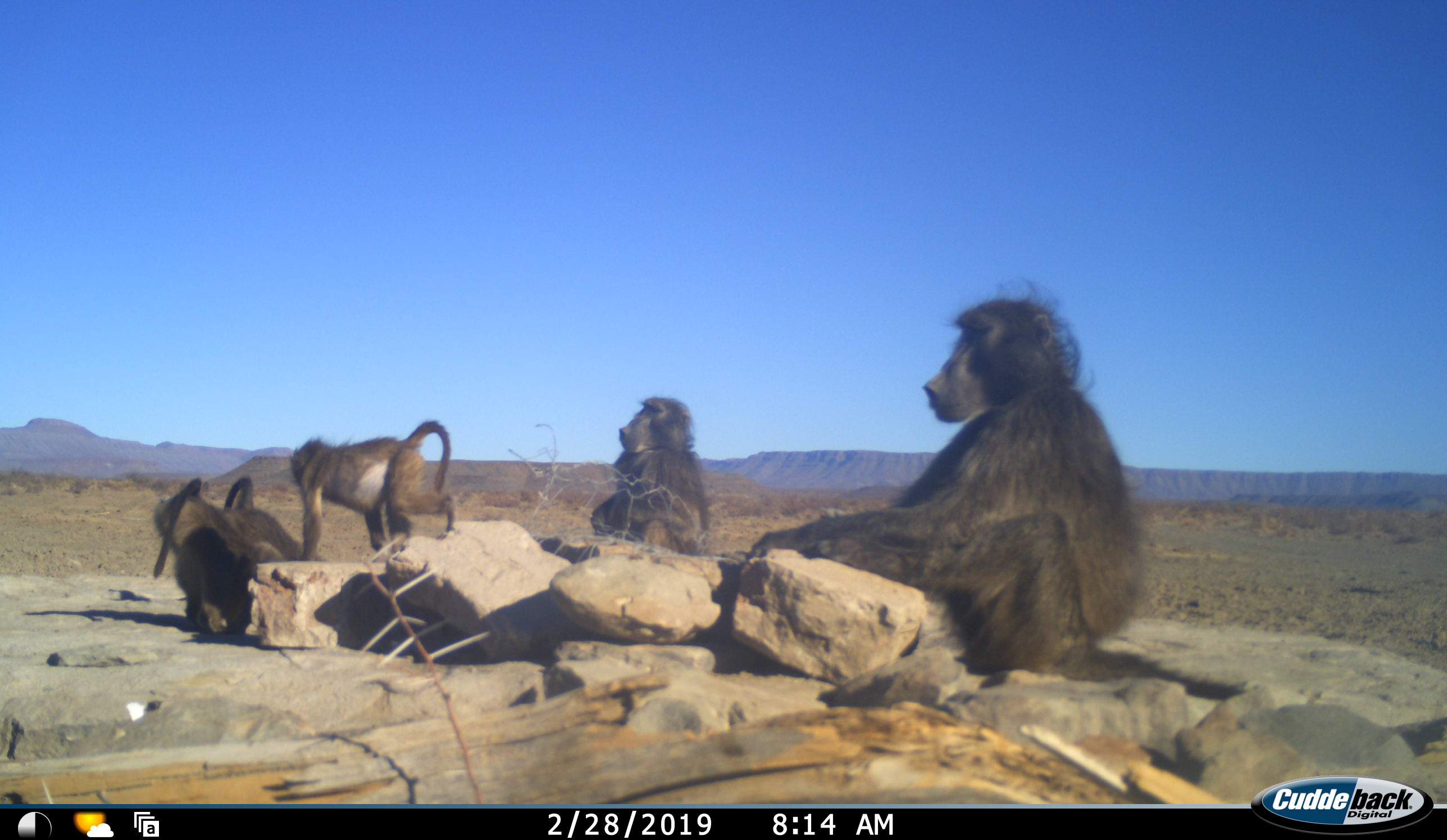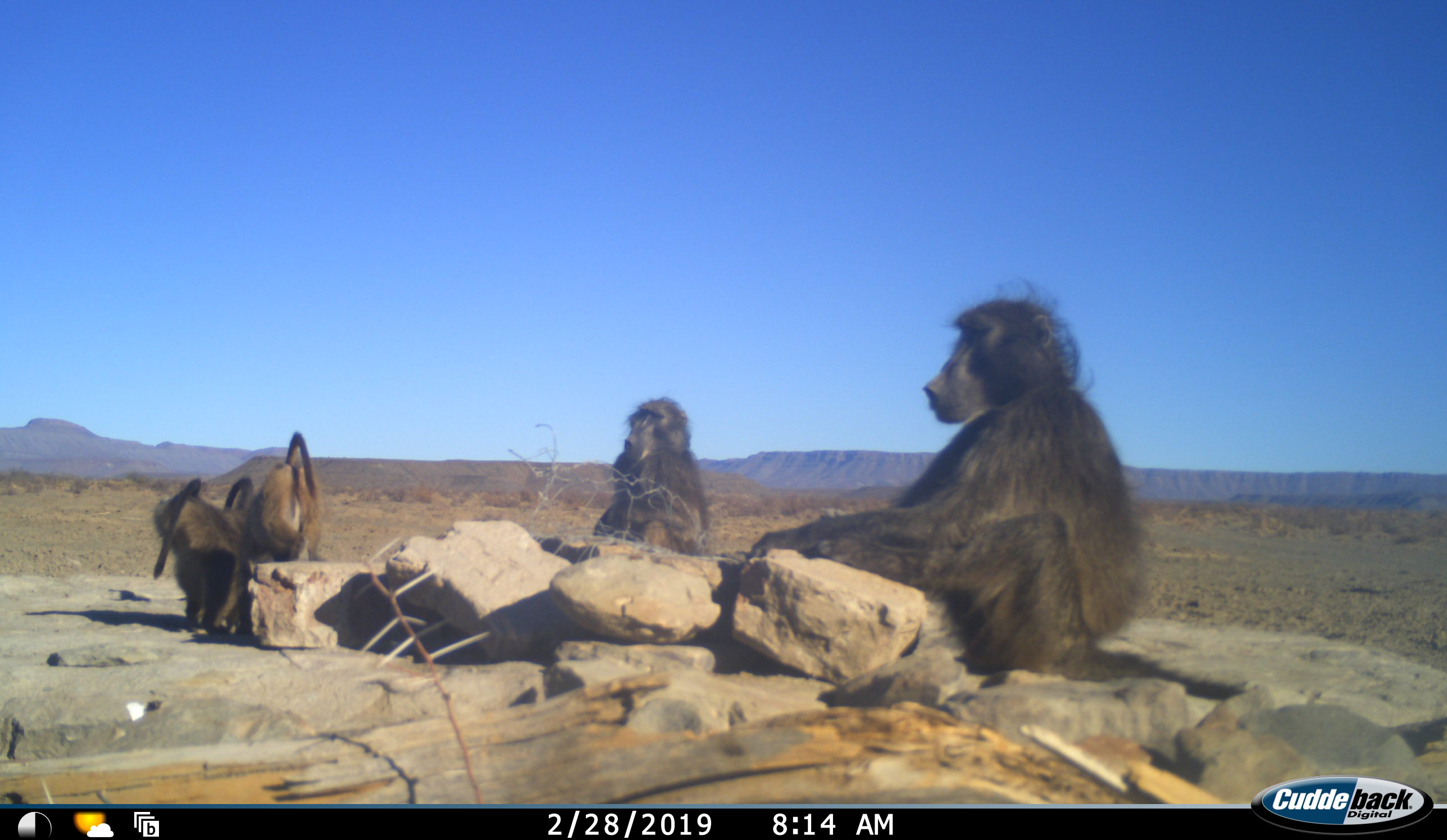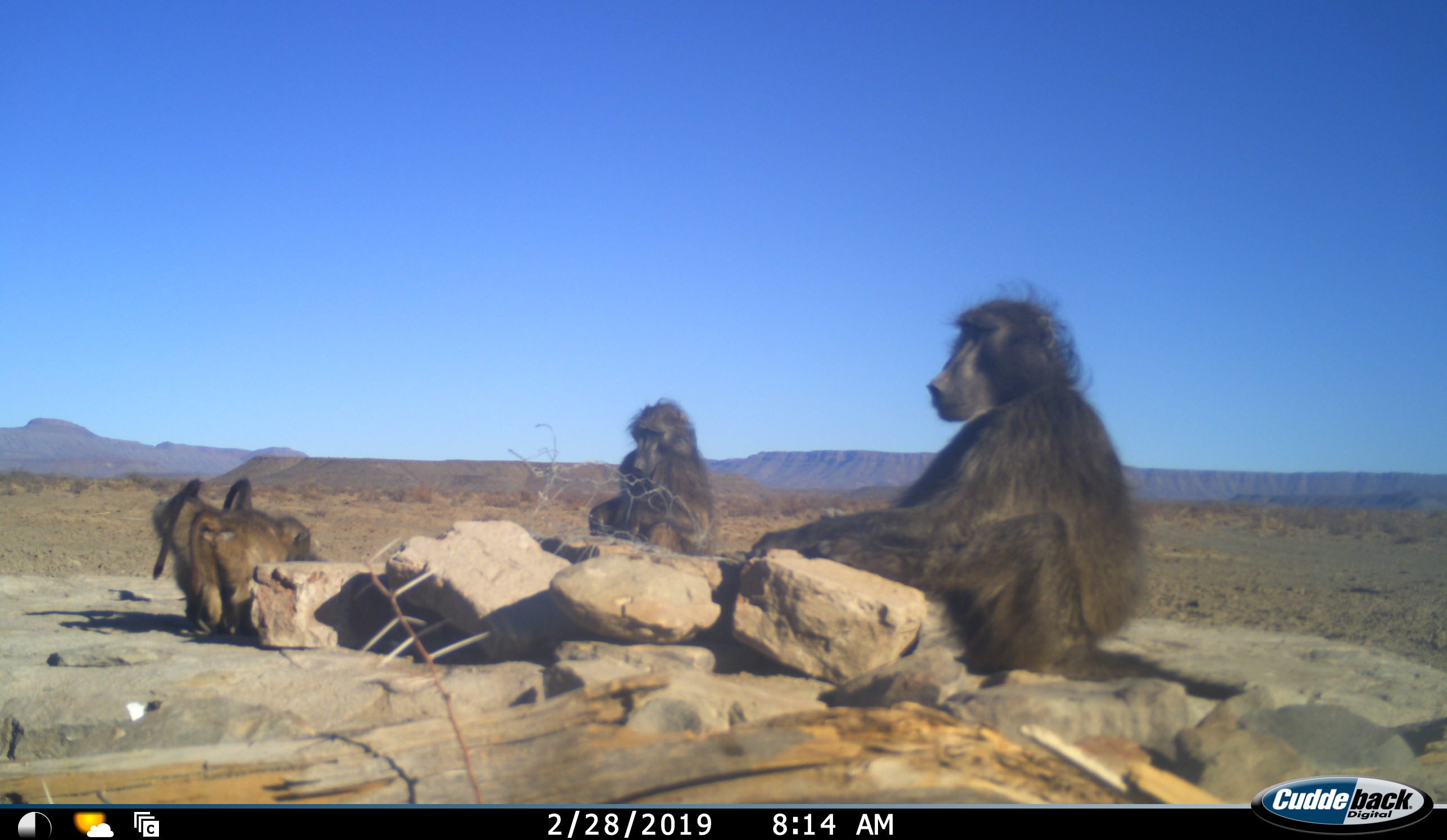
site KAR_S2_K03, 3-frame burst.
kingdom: Animalia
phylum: Chordata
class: Mammalia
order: Primates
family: Cercopithecidae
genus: Papio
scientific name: Papio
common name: baboon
Baboon (Papio), count 5. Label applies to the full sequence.